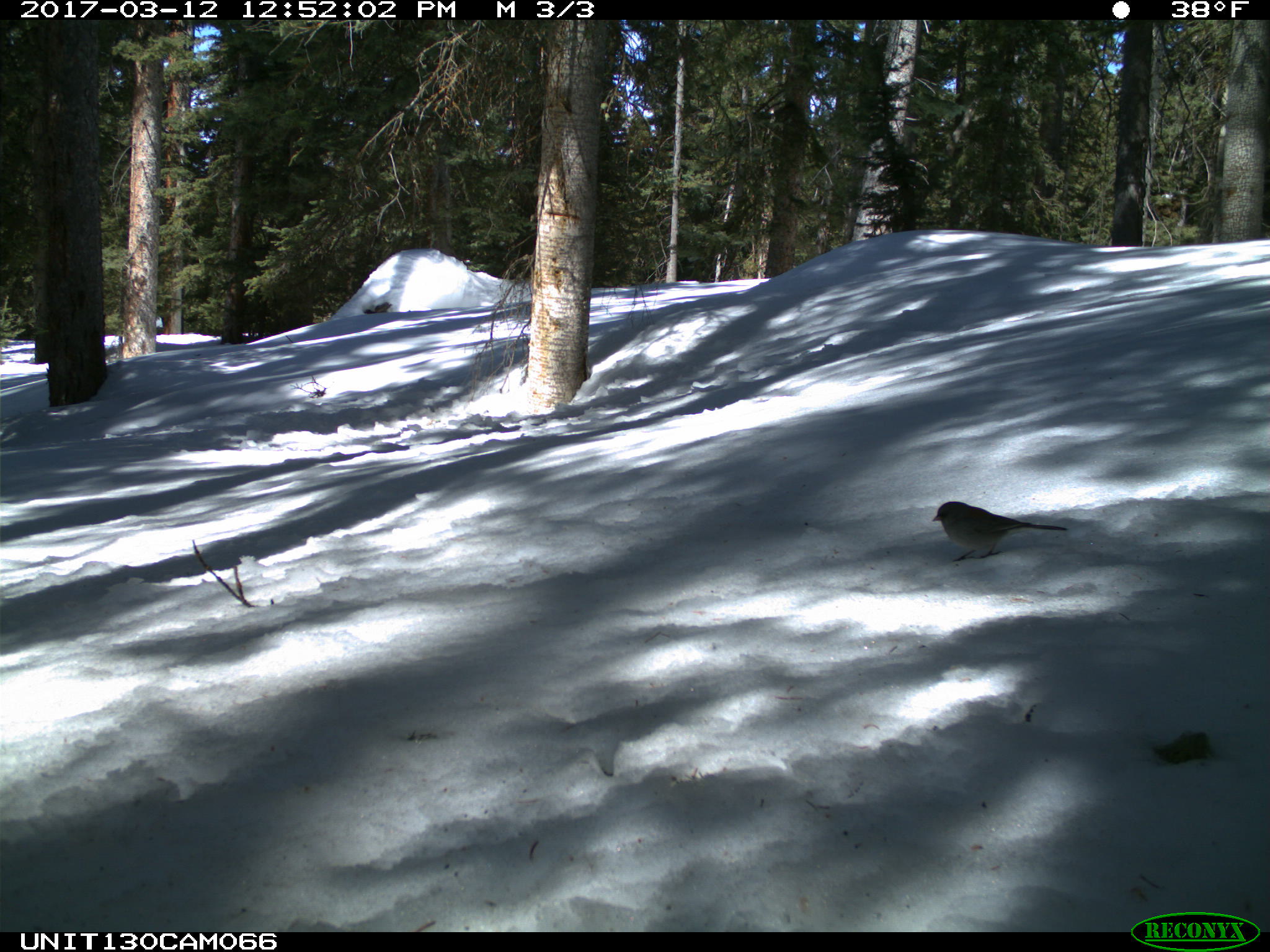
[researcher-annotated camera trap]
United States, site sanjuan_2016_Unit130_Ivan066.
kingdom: Animalia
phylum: Chordata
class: Aves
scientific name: Aves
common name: birds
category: unidentified bird